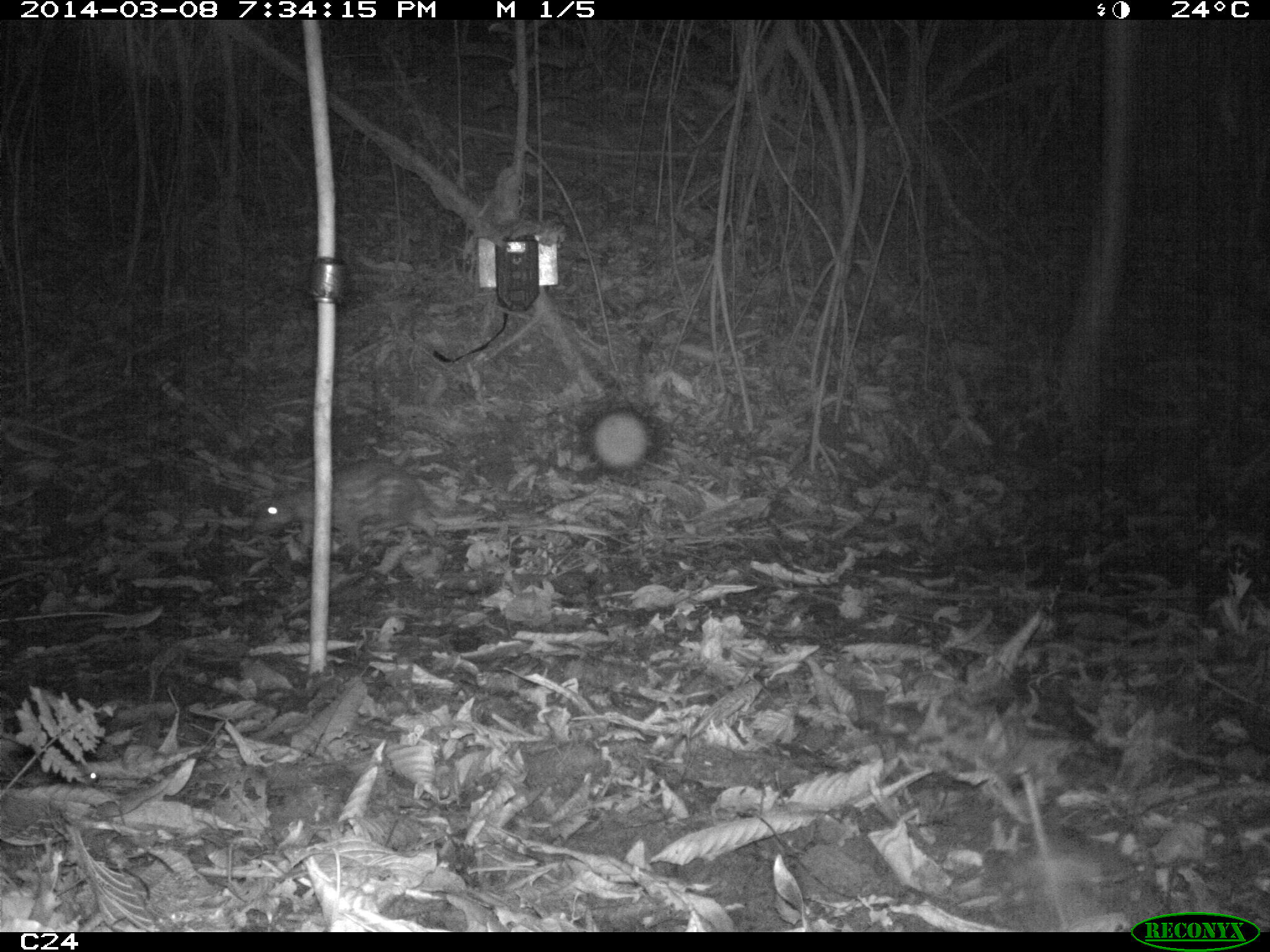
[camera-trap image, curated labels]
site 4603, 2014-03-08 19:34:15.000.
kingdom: Animalia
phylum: Chordata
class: Mammalia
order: Rodentia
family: Cuniculidae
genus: Cuniculus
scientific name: Cuniculus paca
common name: spotted paca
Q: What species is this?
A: Cuniculus paca (spotted paca).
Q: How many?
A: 2.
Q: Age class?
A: Adult.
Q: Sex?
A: Female.